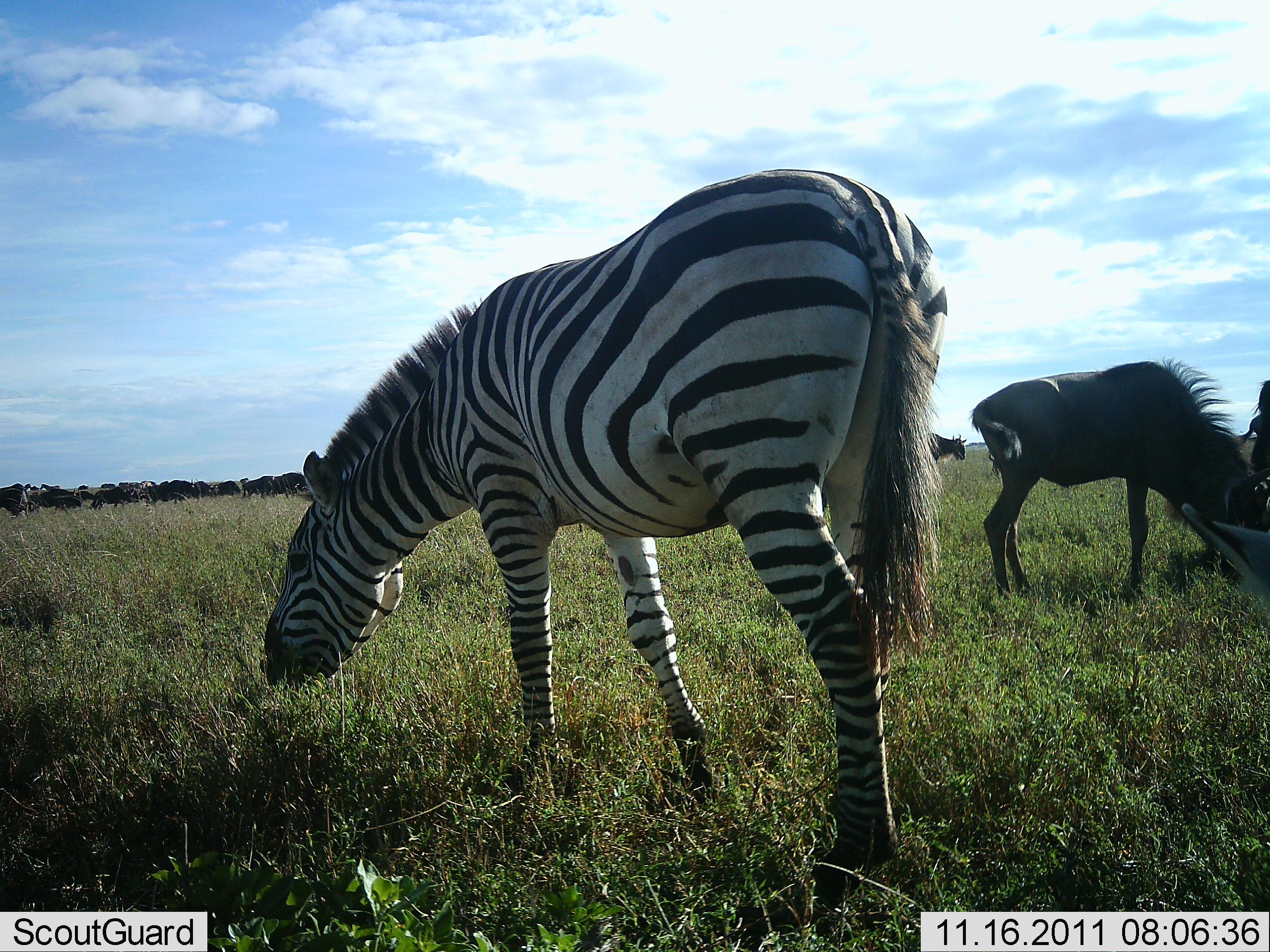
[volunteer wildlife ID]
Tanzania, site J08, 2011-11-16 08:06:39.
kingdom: Animalia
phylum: Chordata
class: Mammalia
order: Artiodactyla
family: Bovidae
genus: Connochaetes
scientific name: Connochaetes taurinus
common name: blue wildebeest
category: wildebeest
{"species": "wildebeest (blue wildebeest) (Connochaetes taurinus)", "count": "10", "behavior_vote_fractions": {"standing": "38%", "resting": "0%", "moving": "0%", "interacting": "0%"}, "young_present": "0%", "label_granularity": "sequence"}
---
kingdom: Animalia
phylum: Chordata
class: Mammalia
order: Perissodactyla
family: Equidae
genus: Equus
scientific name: Equus quagga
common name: plains zebra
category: zebra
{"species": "zebra (plains zebra) (Equus quagga)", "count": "1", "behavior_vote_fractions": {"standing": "7%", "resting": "0%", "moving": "0%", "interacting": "0%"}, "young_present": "0%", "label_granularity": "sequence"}